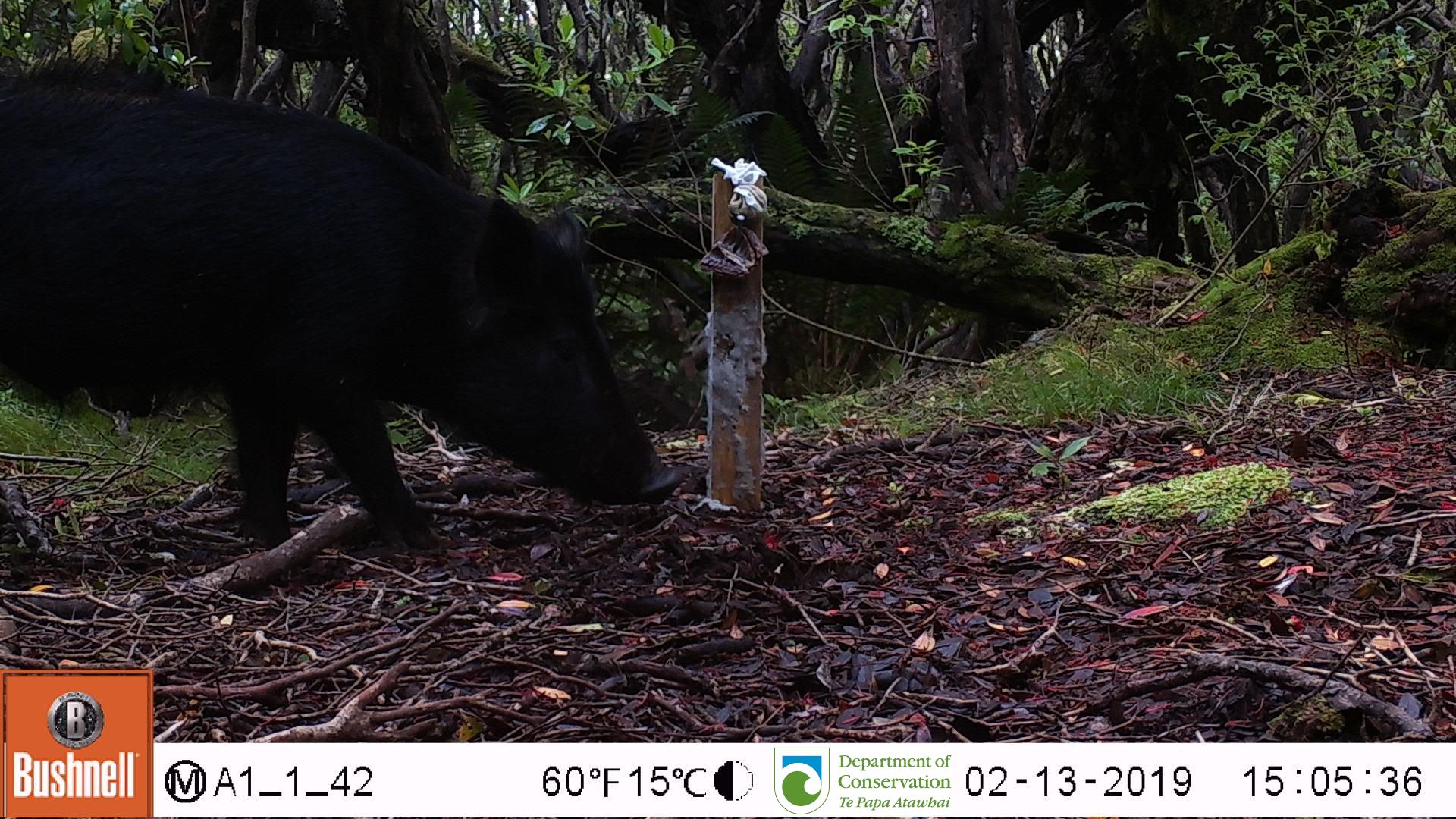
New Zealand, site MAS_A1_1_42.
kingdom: Animalia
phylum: Chordata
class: Mammalia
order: Artiodactyla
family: Suidae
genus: Sus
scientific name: Sus scrofa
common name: pig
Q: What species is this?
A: Pig (Sus scrofa).